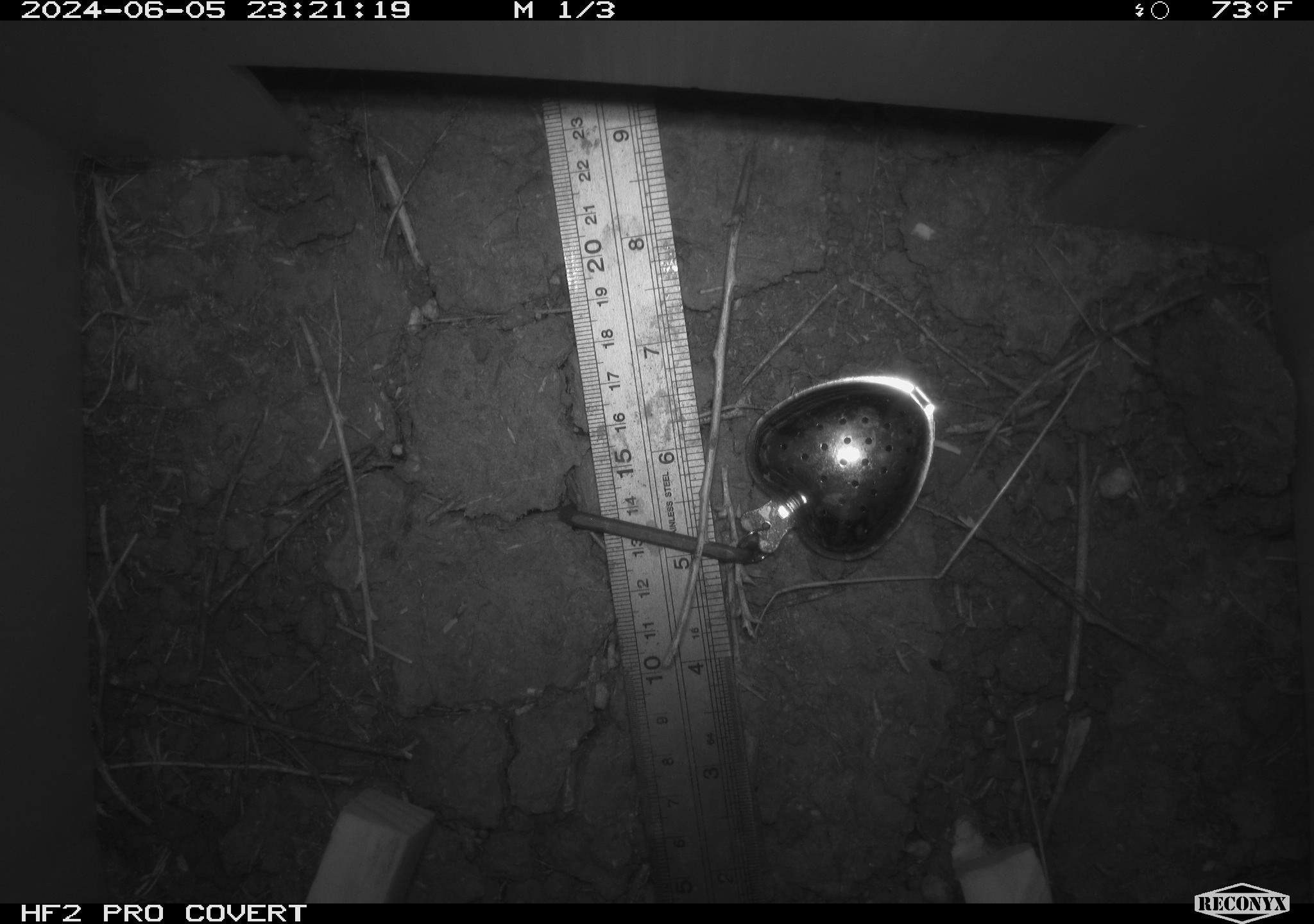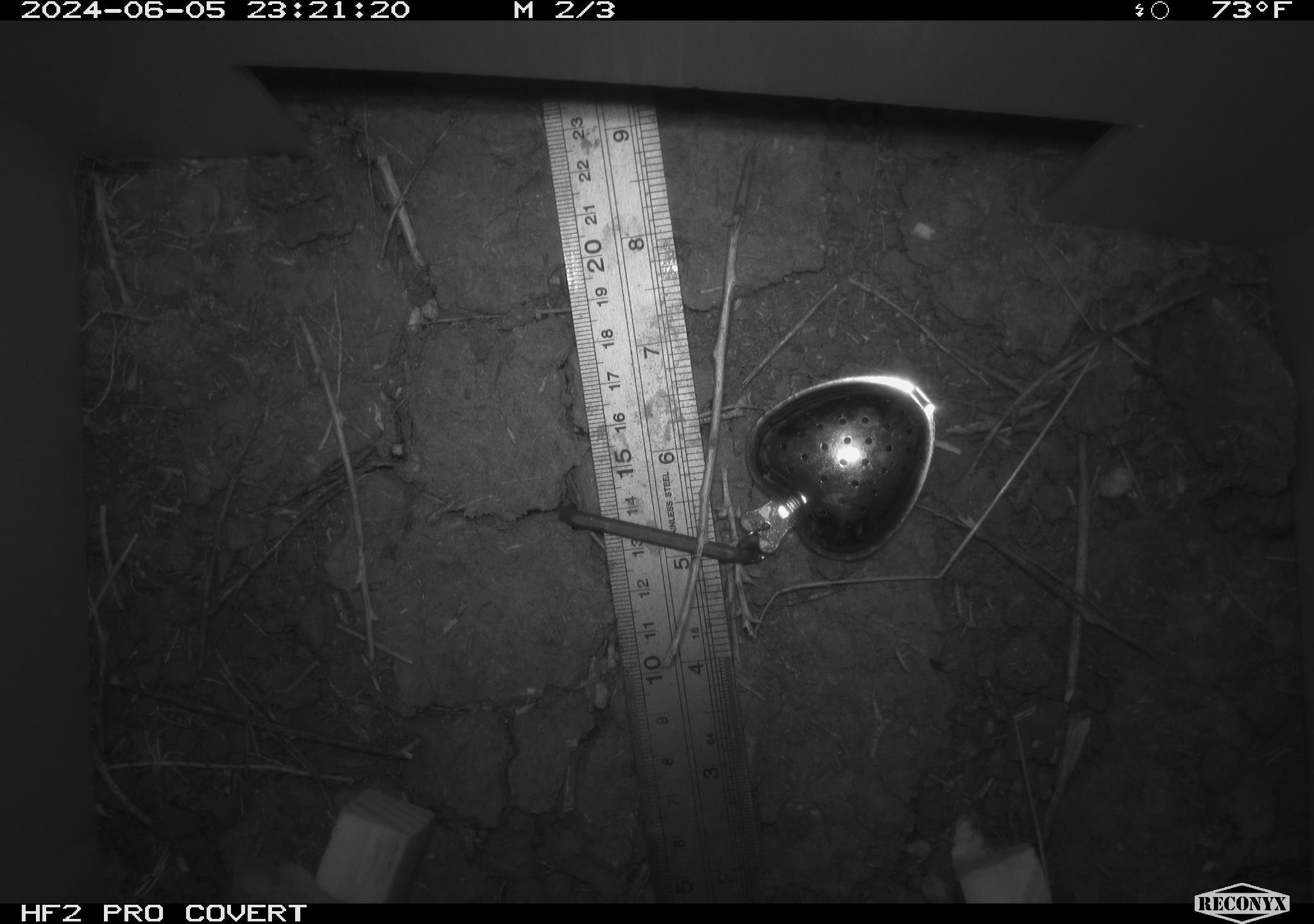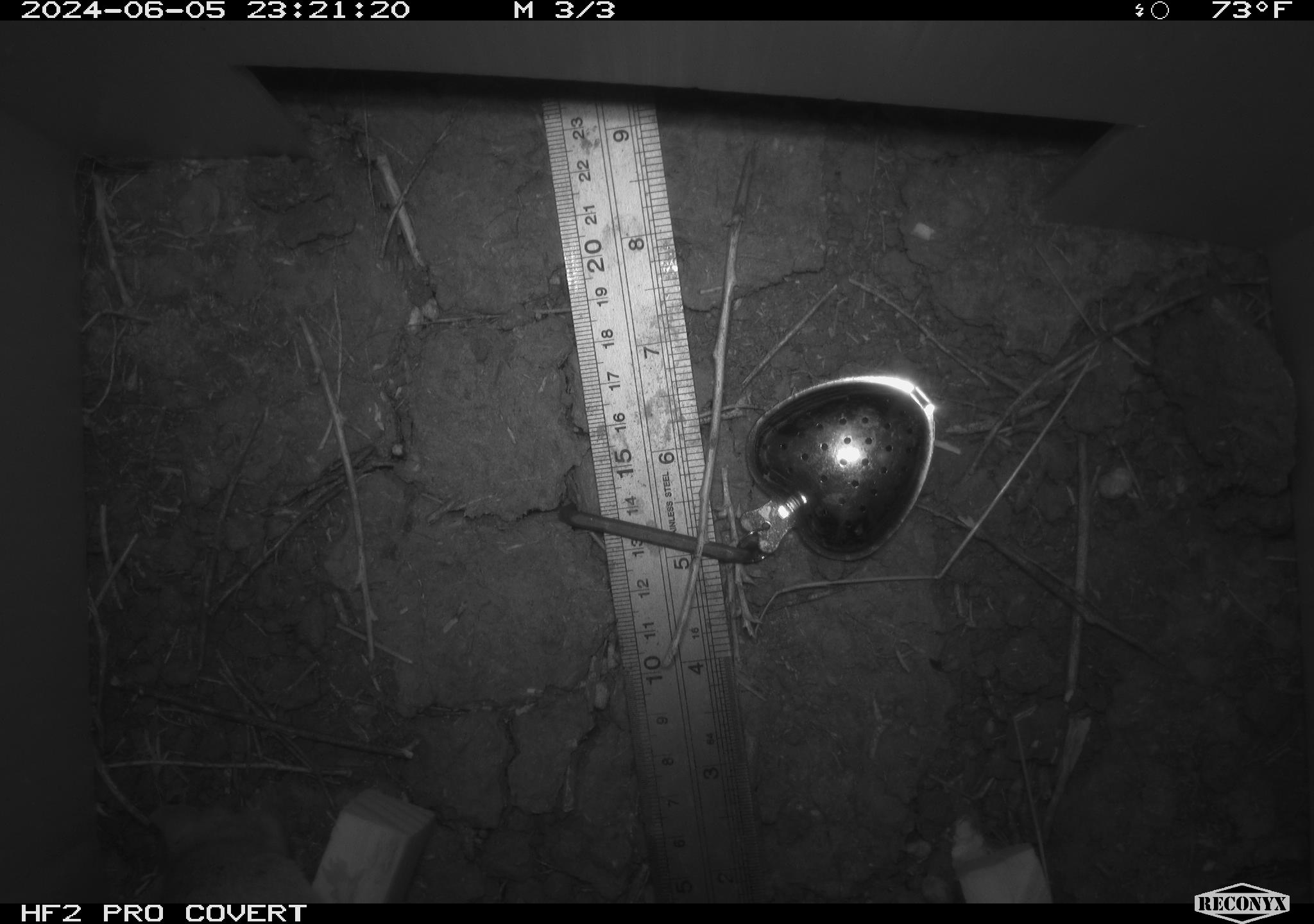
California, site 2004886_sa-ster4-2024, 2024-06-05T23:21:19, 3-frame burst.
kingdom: Animalia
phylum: Chordata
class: Mammalia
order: Rodentia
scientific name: Rodentia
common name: mouse species